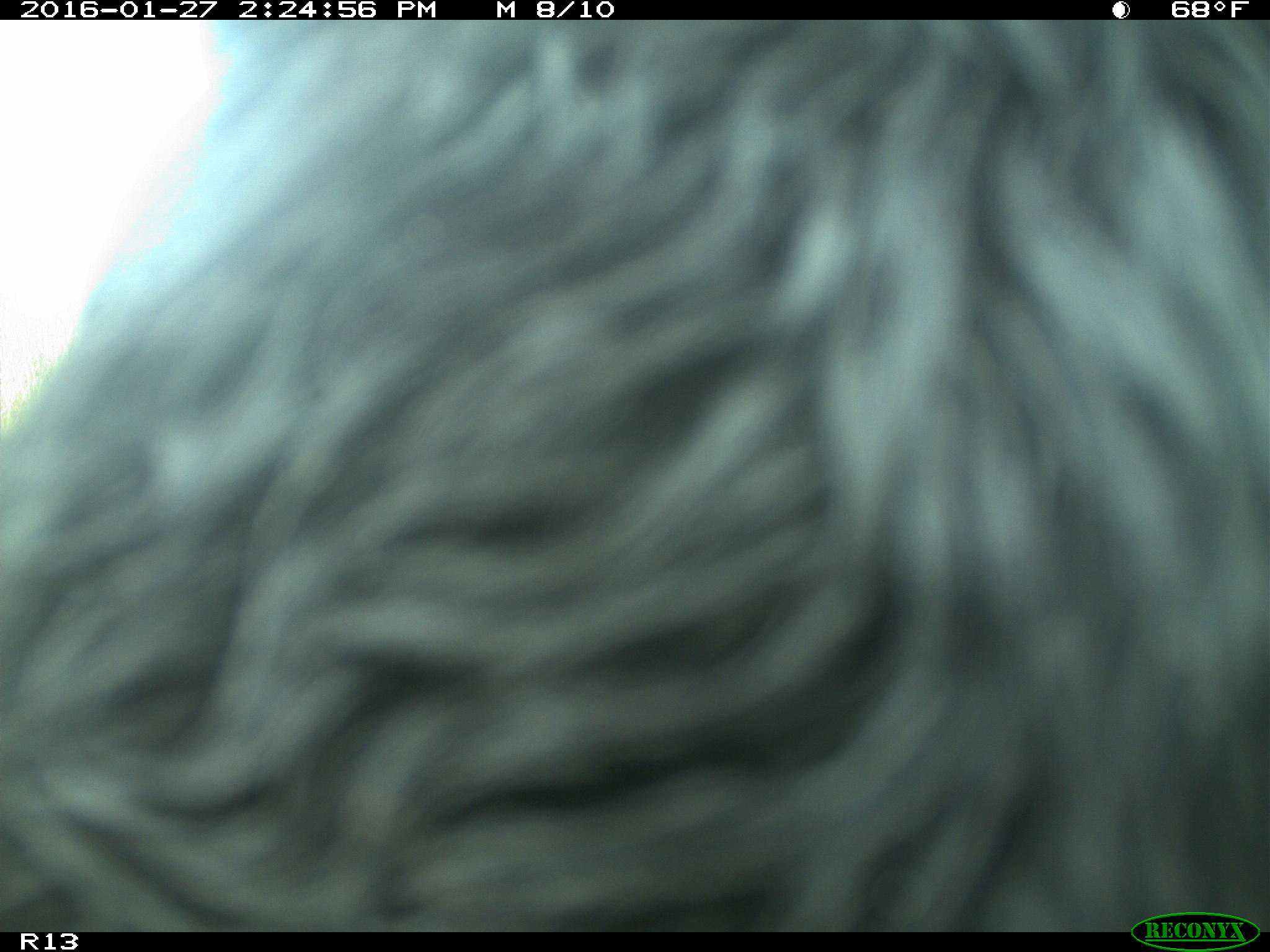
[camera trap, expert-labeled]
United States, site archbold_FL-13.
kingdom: Animalia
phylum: Chordata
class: Mammalia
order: Artiodactyla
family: Bovidae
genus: Bos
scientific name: Bos taurus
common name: domestic cow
Bos taurus (domestic cow).